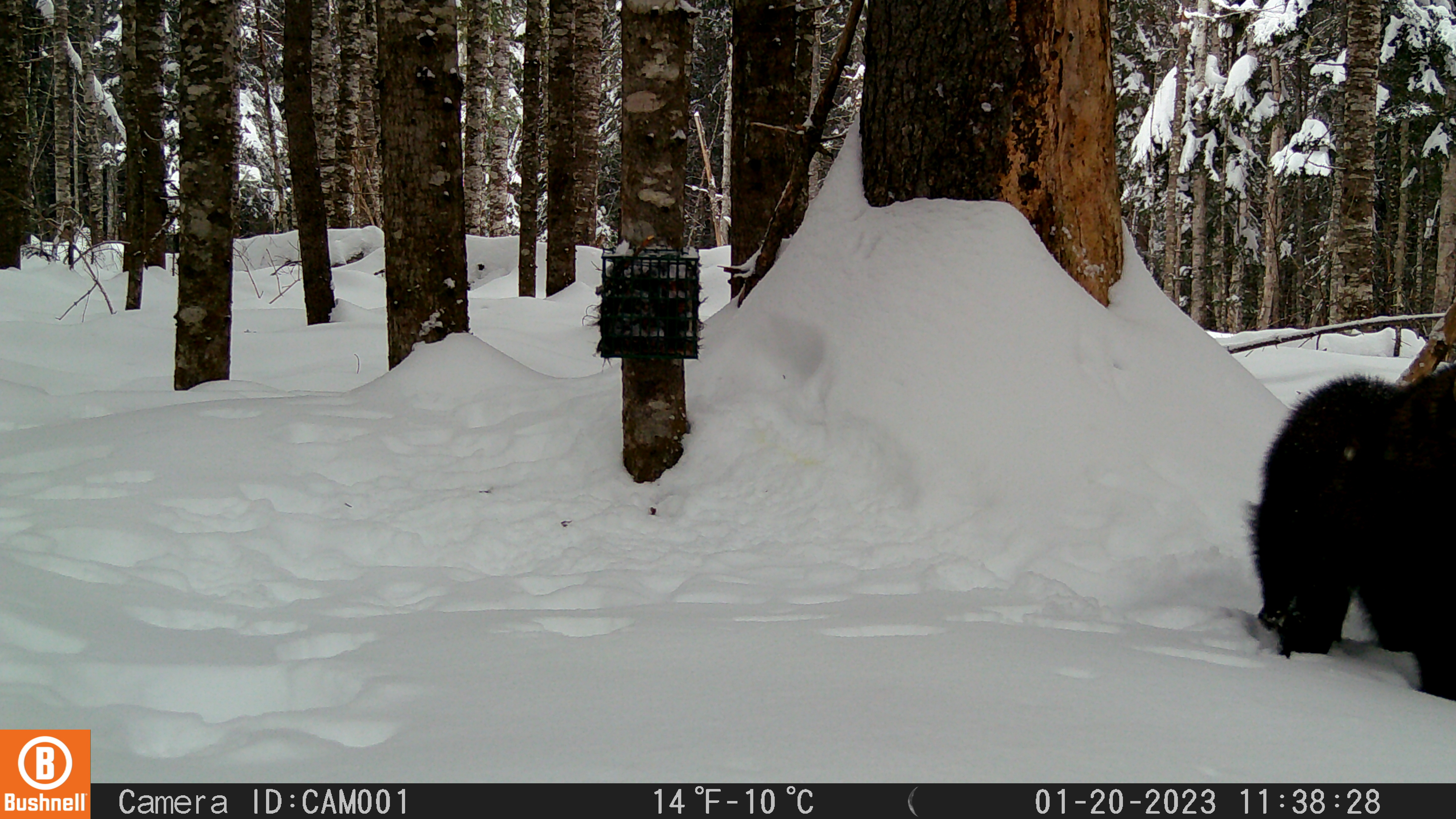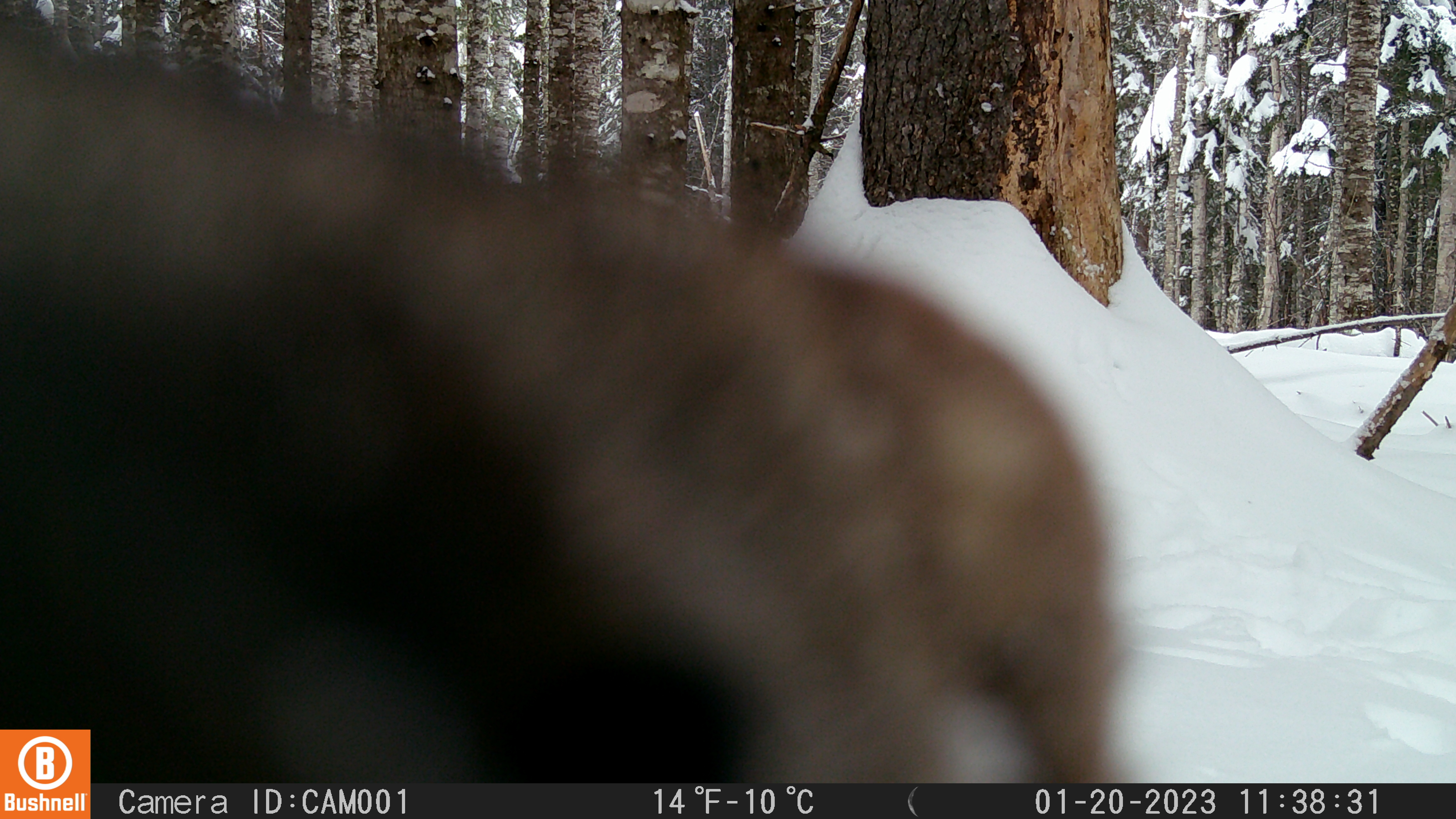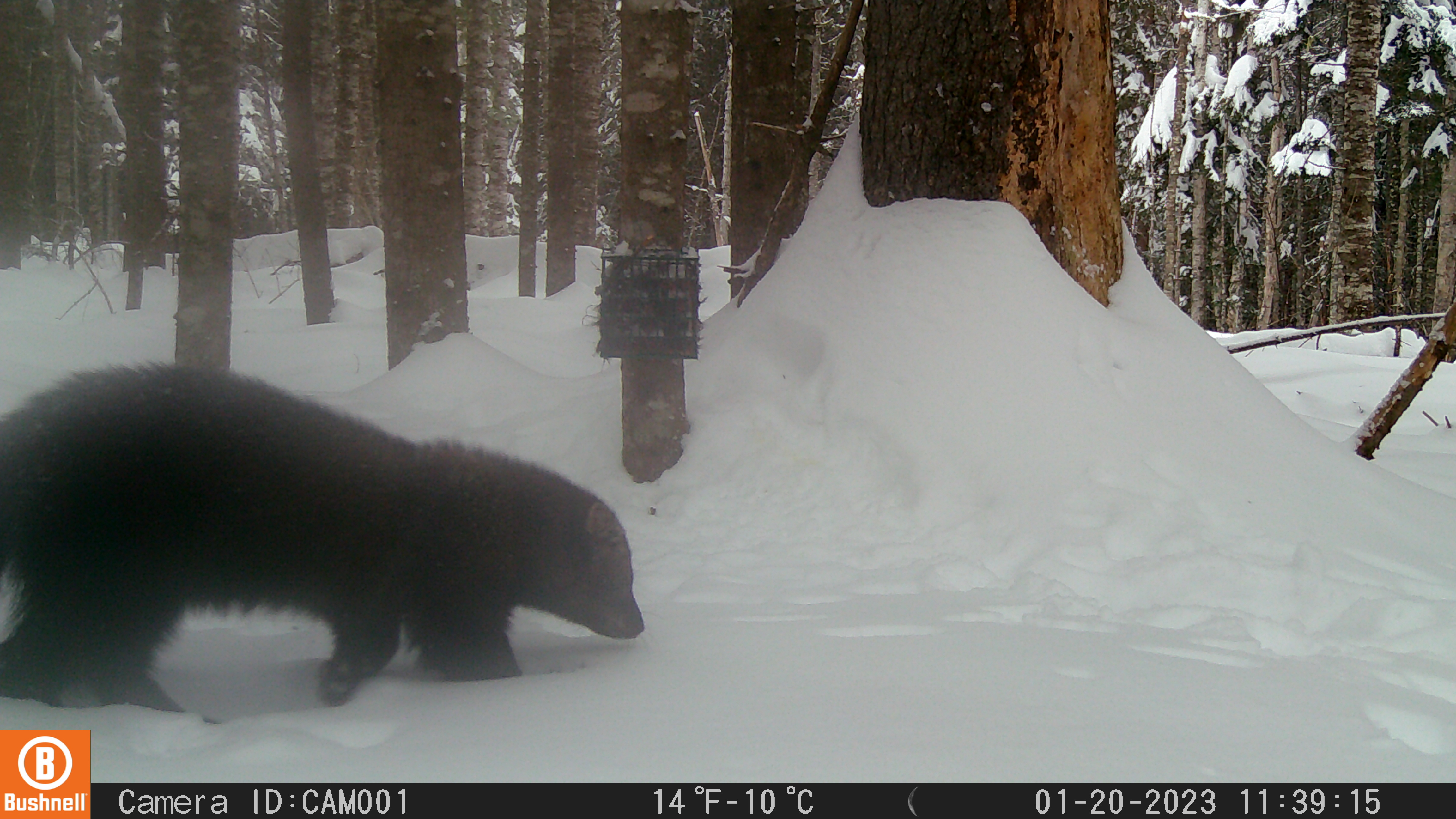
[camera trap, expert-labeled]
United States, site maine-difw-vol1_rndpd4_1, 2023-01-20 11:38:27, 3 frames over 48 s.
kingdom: Animalia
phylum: Chordata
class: Mammalia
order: Carnivora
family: Mustelidae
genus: Pekania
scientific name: Pekania pennanti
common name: fisher